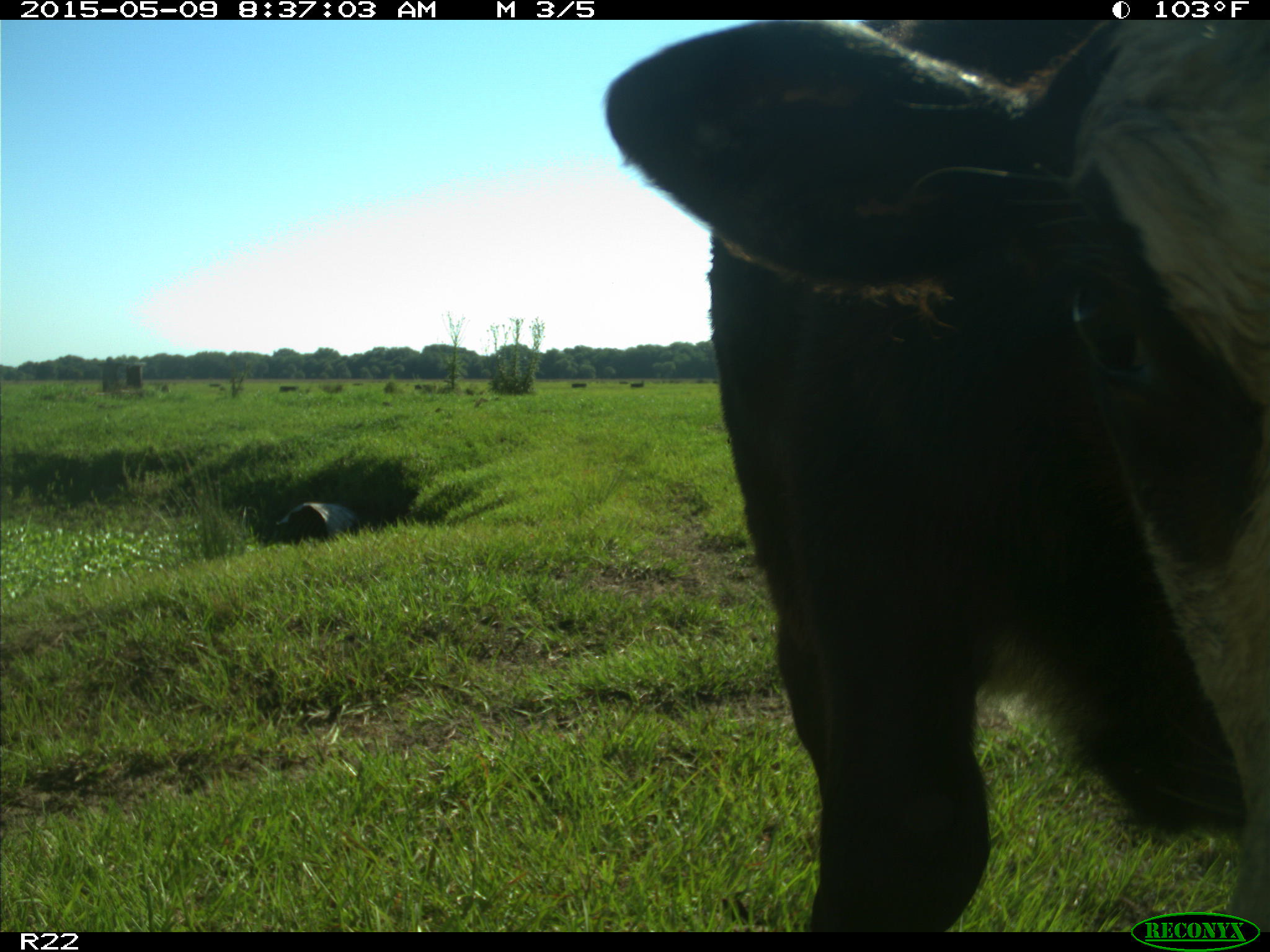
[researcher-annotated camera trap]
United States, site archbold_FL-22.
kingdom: Animalia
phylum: Chordata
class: Mammalia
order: Artiodactyla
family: Bovidae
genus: Bos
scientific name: Bos taurus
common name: domestic cow